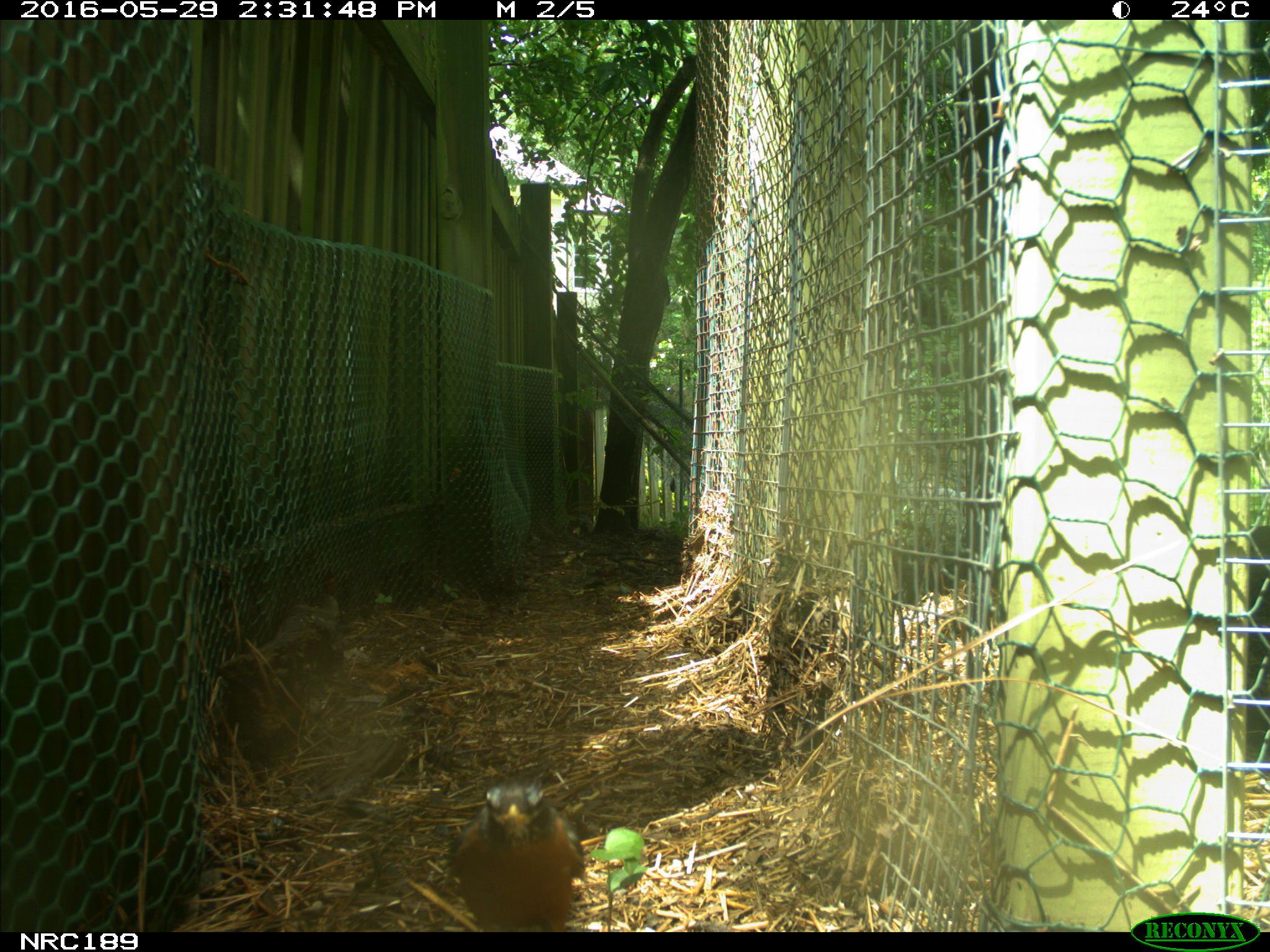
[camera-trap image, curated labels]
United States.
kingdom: Animalia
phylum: Chordata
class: Aves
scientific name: Aves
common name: bird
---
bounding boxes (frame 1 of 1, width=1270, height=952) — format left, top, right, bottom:
Bird: 439, 775, 597, 921